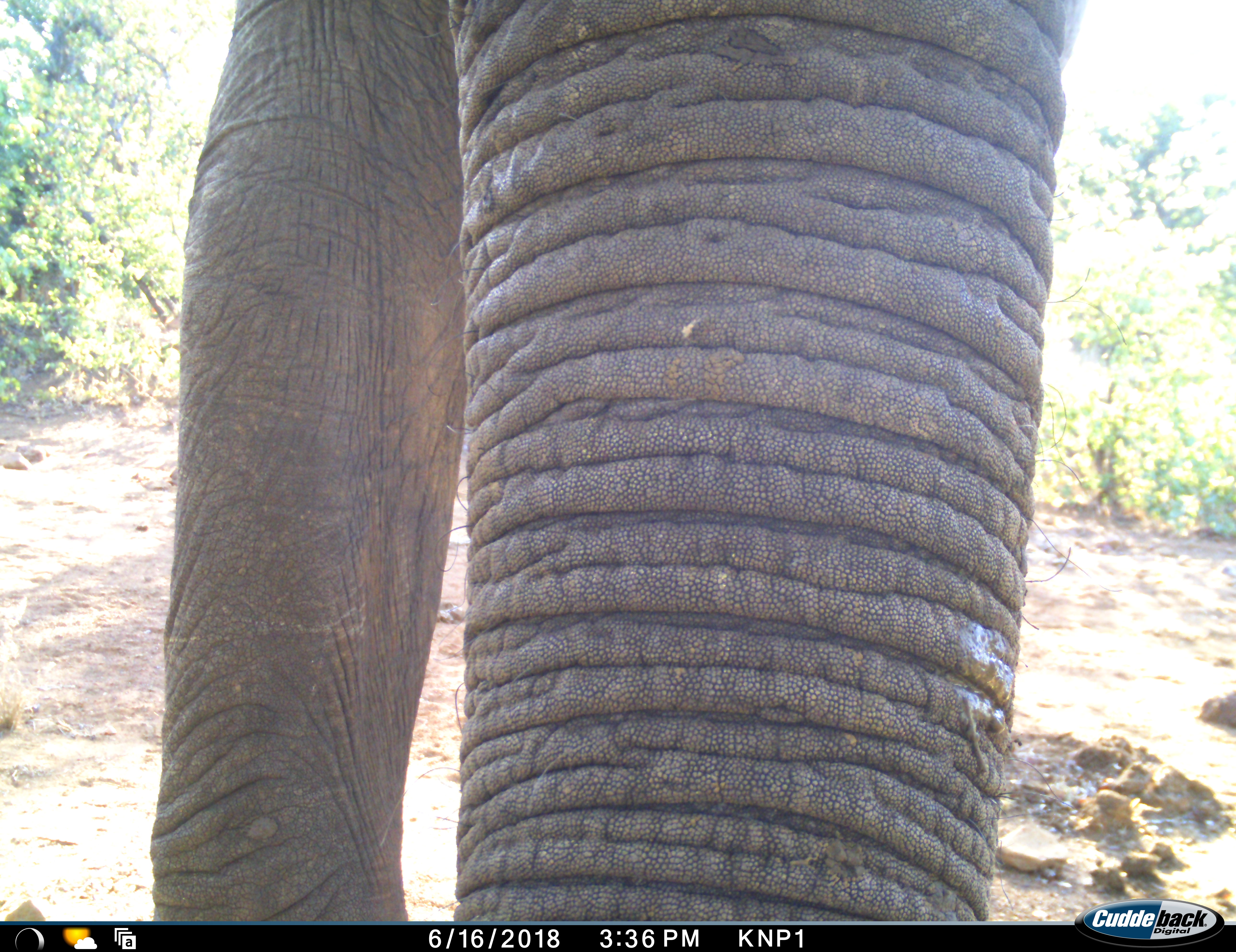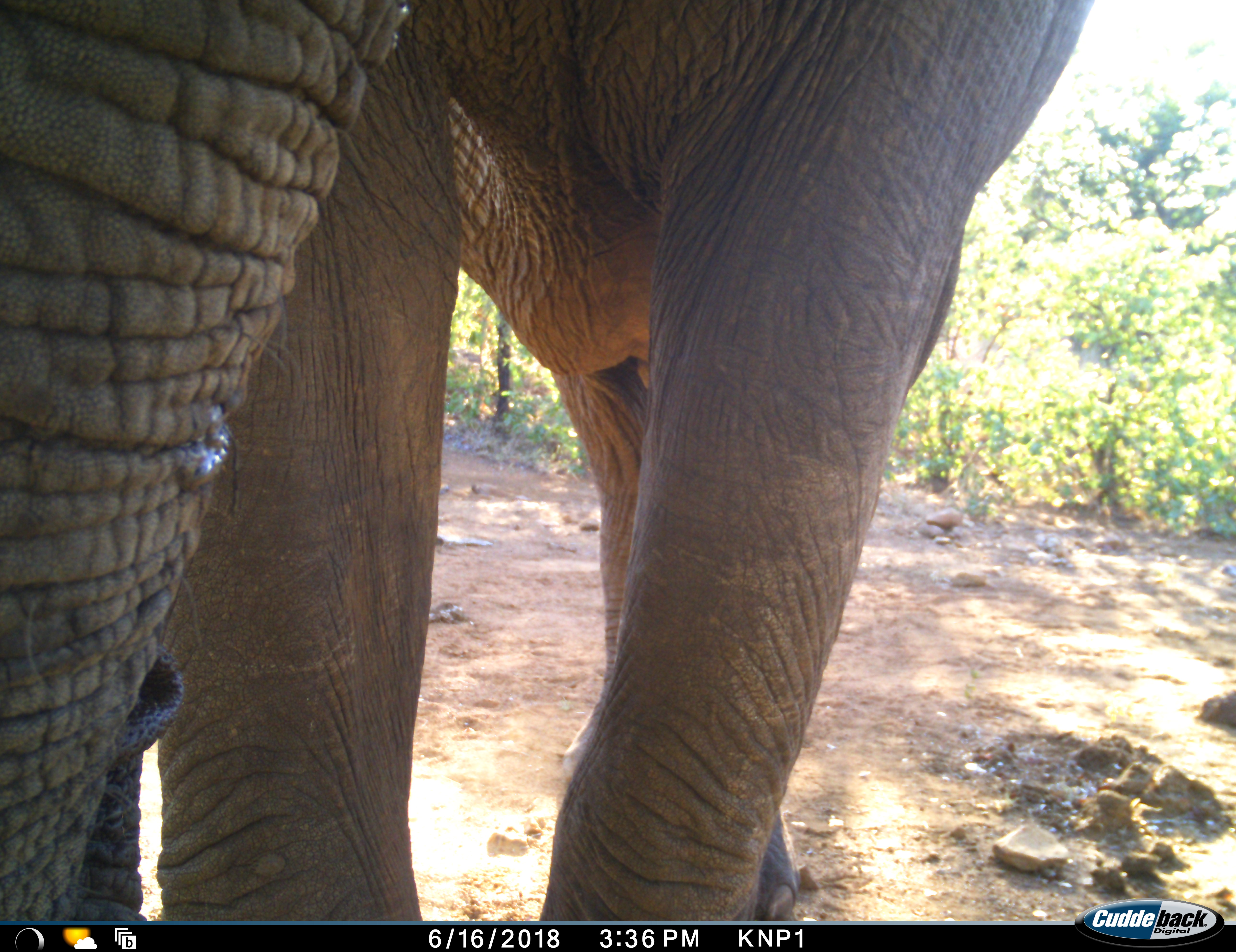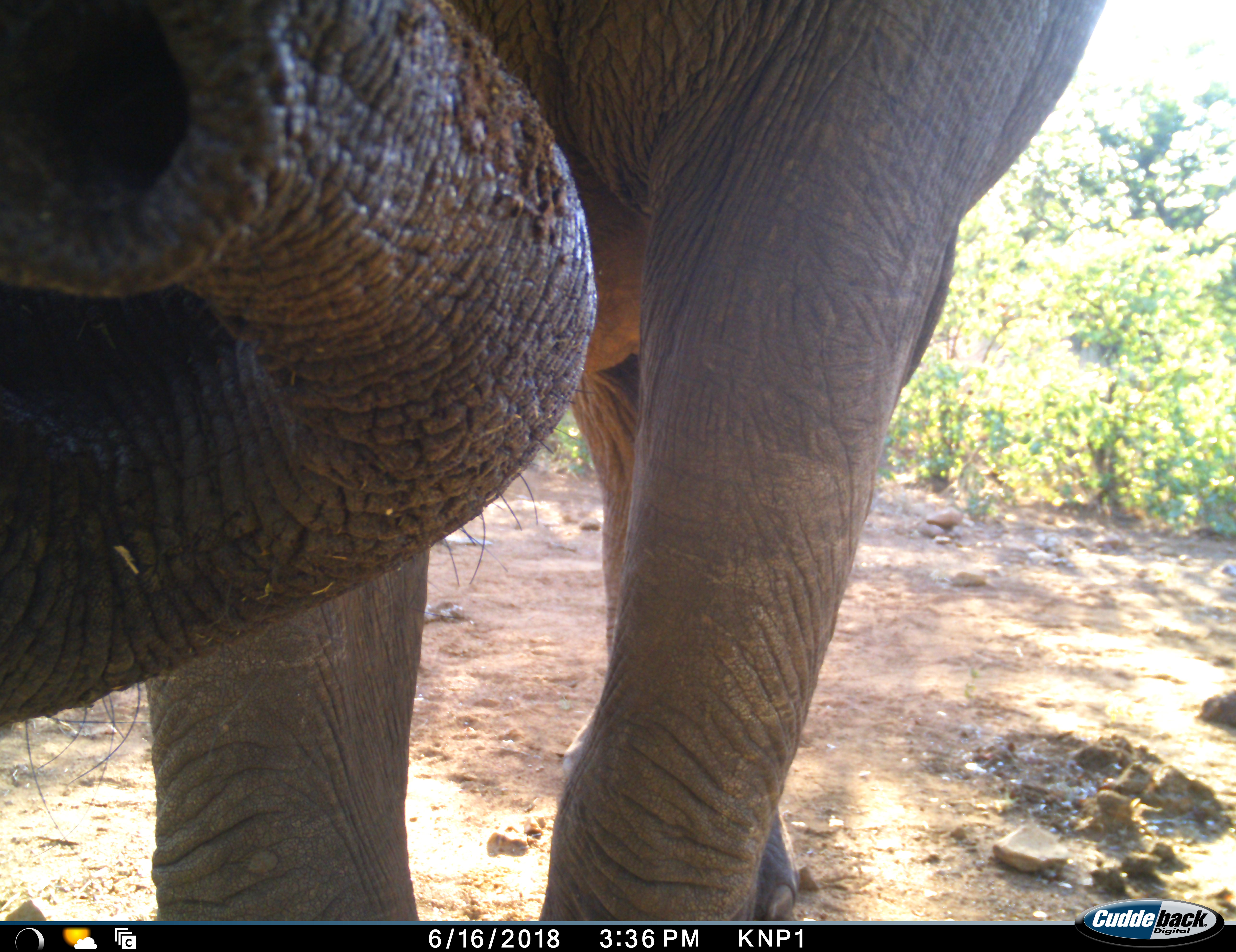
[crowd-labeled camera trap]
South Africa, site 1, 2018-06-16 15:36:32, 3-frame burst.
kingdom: Animalia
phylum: Chordata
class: Mammalia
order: Proboscidea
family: Elephantidae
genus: Loxodonta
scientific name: Loxodonta africana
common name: african bush elephant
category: elephant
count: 1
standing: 80%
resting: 0%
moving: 10%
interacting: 10%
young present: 0%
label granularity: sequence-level